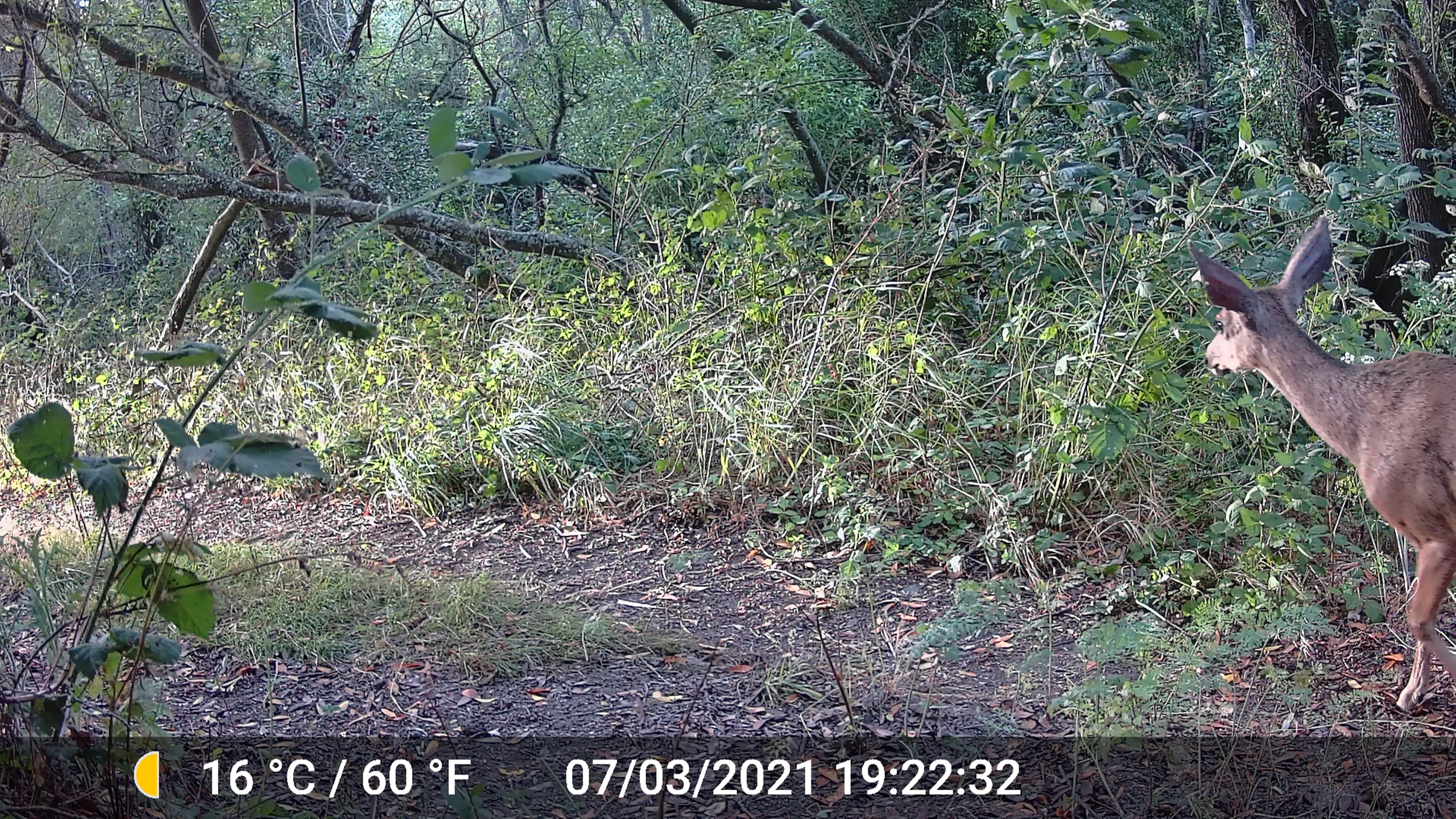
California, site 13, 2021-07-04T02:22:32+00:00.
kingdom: Animalia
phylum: Chordata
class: Mammalia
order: Artiodactyla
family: Cervidae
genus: Odocoileus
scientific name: Odocoileus hemionus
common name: mule deer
Mule deer (Odocoileus hemionus).